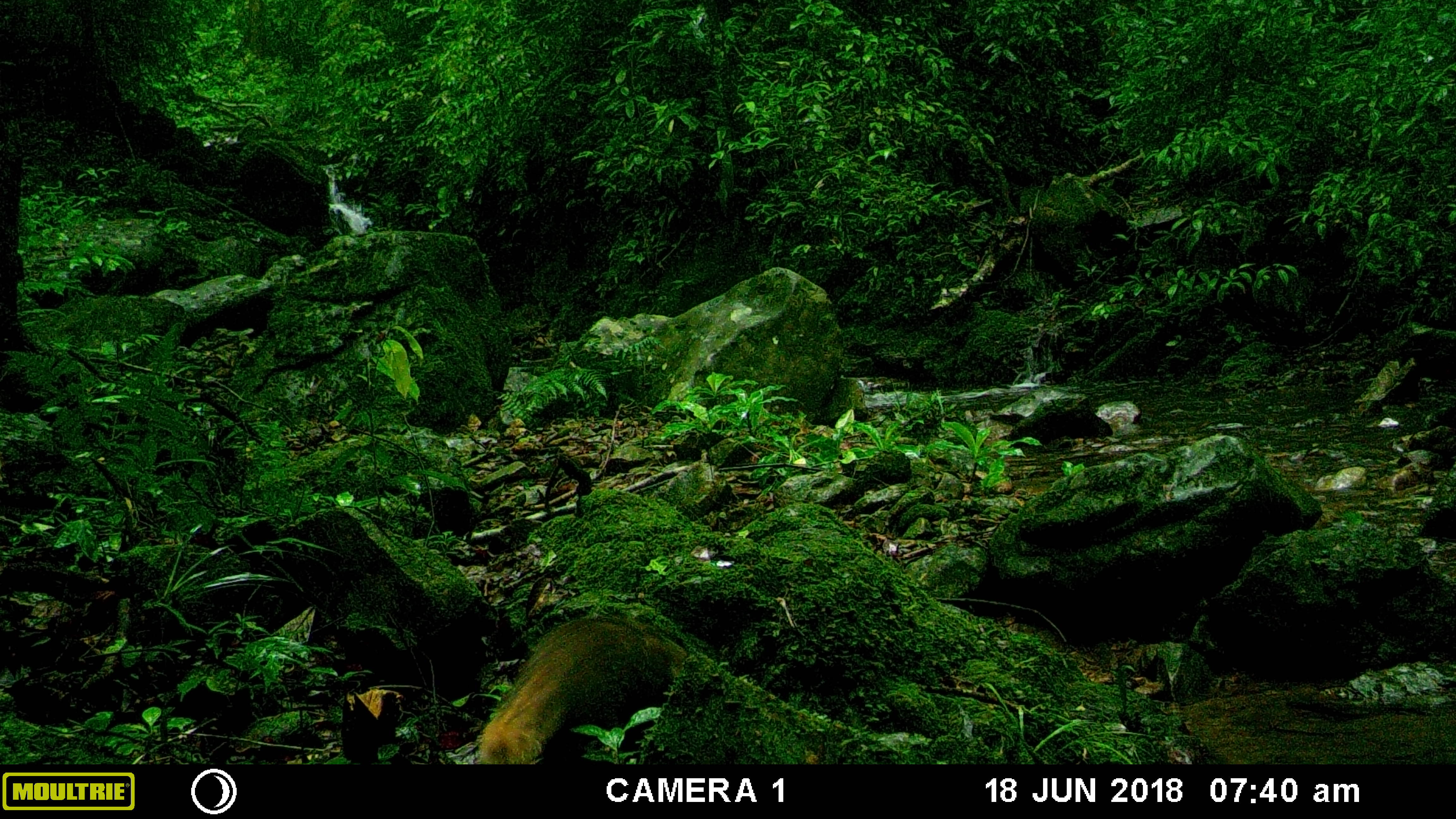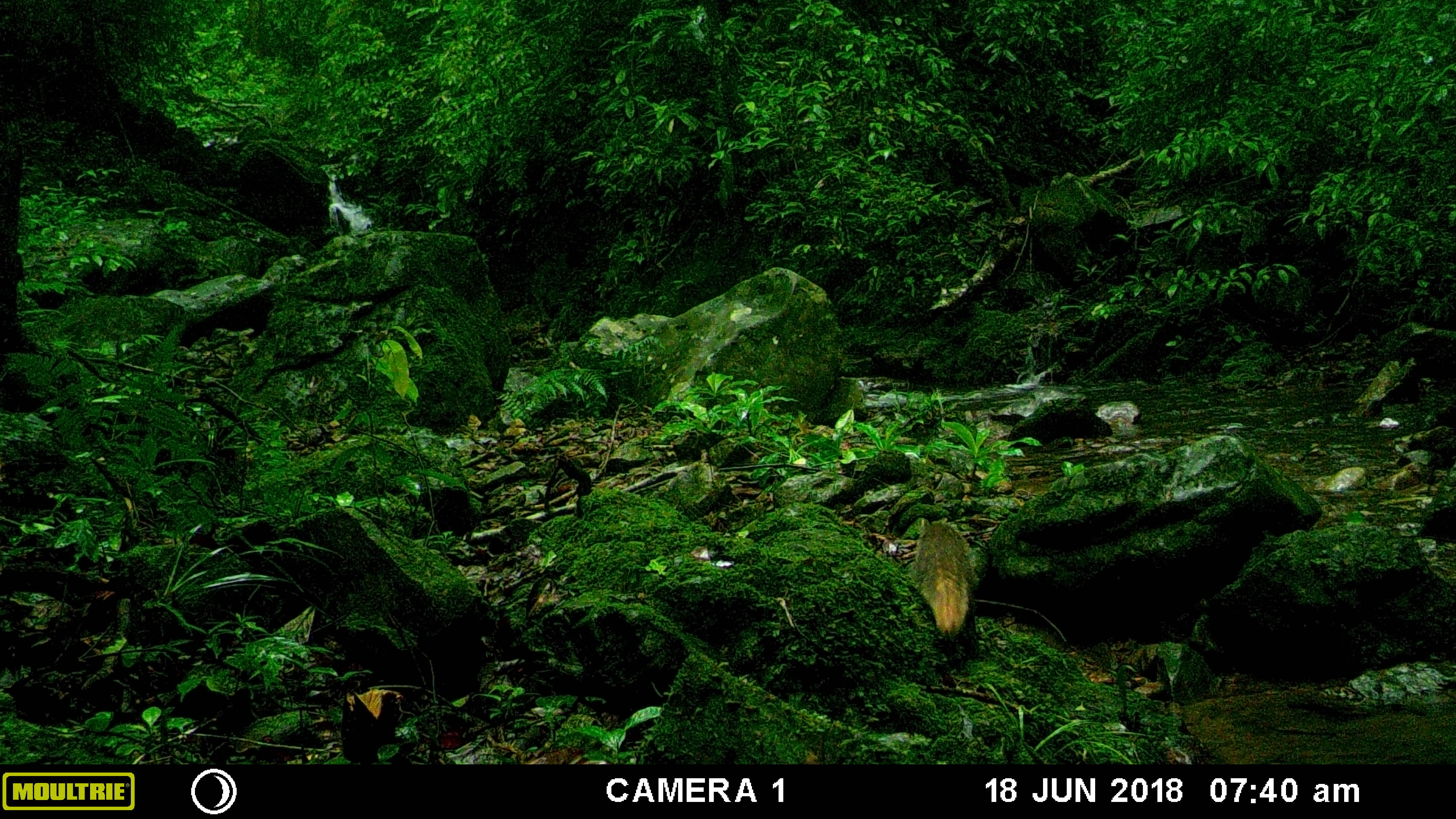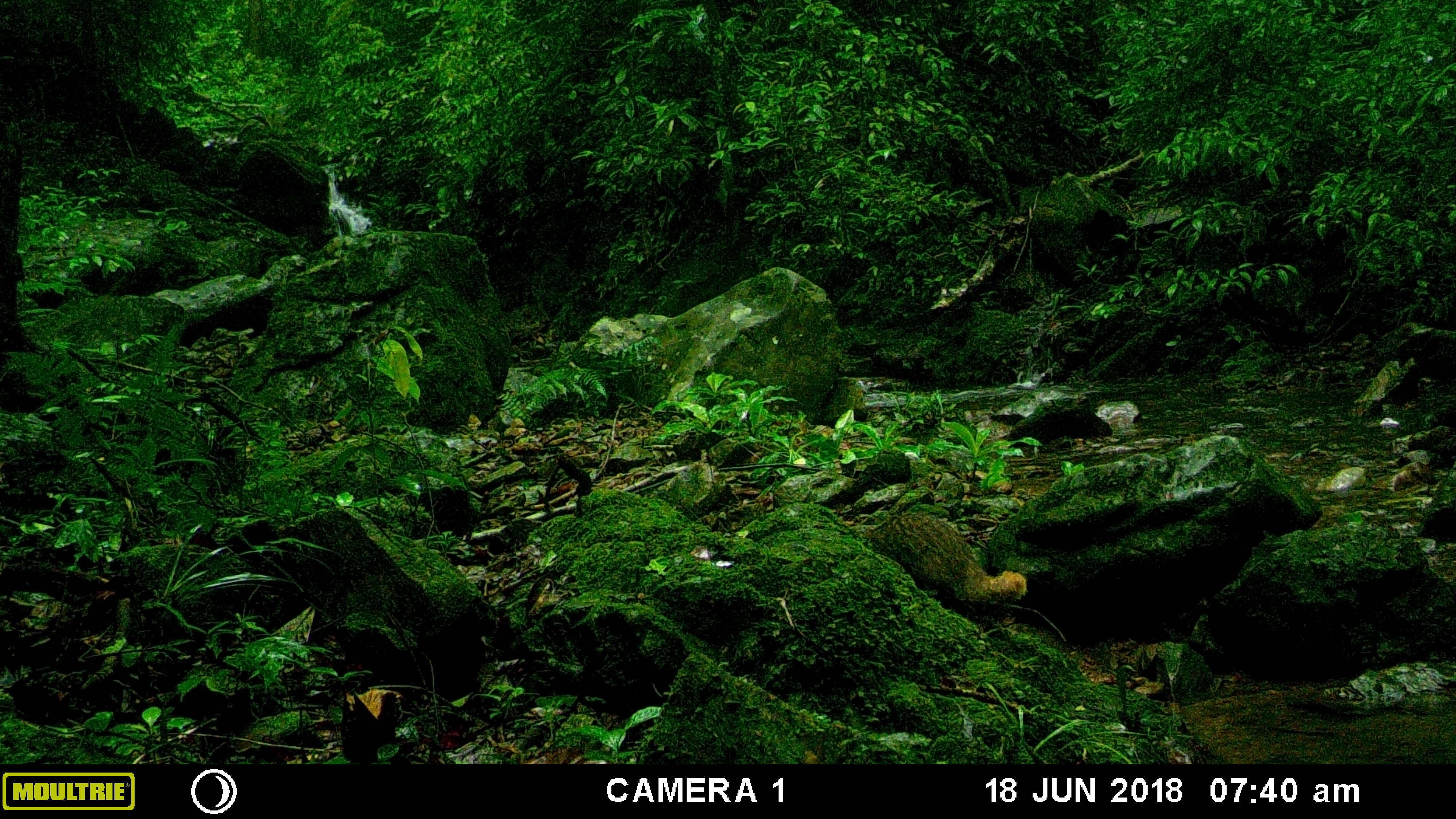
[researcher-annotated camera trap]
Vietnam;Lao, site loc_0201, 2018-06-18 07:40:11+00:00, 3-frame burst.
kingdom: Animalia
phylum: Chordata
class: Mammalia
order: Carnivora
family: Herpestidae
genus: Urva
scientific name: Urva urva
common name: crab-eating mongoose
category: crab eating mongoose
Crab eating mongoose (crab-eating mongoose) (Urva urva). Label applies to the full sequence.